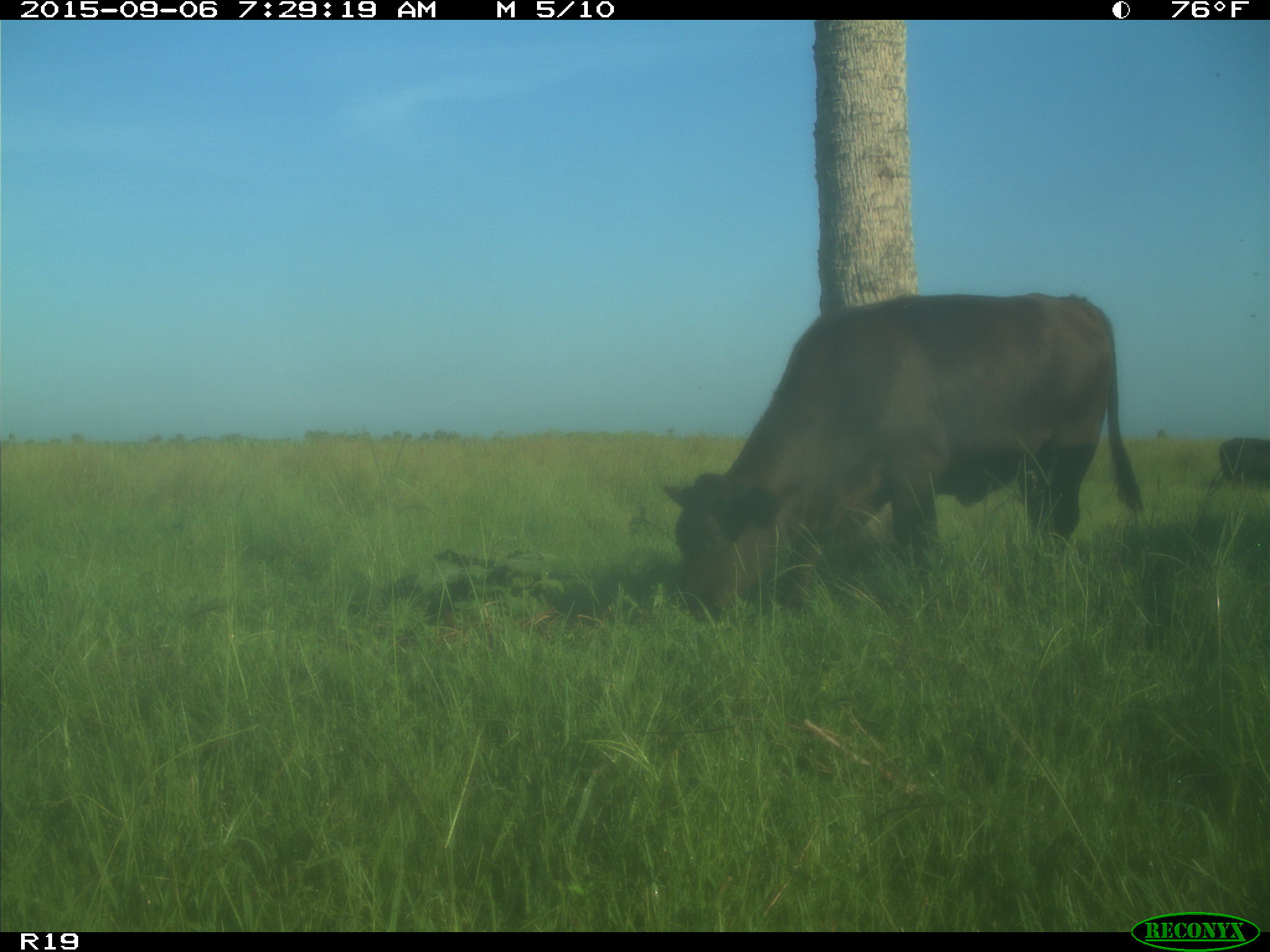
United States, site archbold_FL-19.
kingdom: Animalia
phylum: Chordata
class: Mammalia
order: Artiodactyla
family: Bovidae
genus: Bos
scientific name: Bos taurus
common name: domestic cow